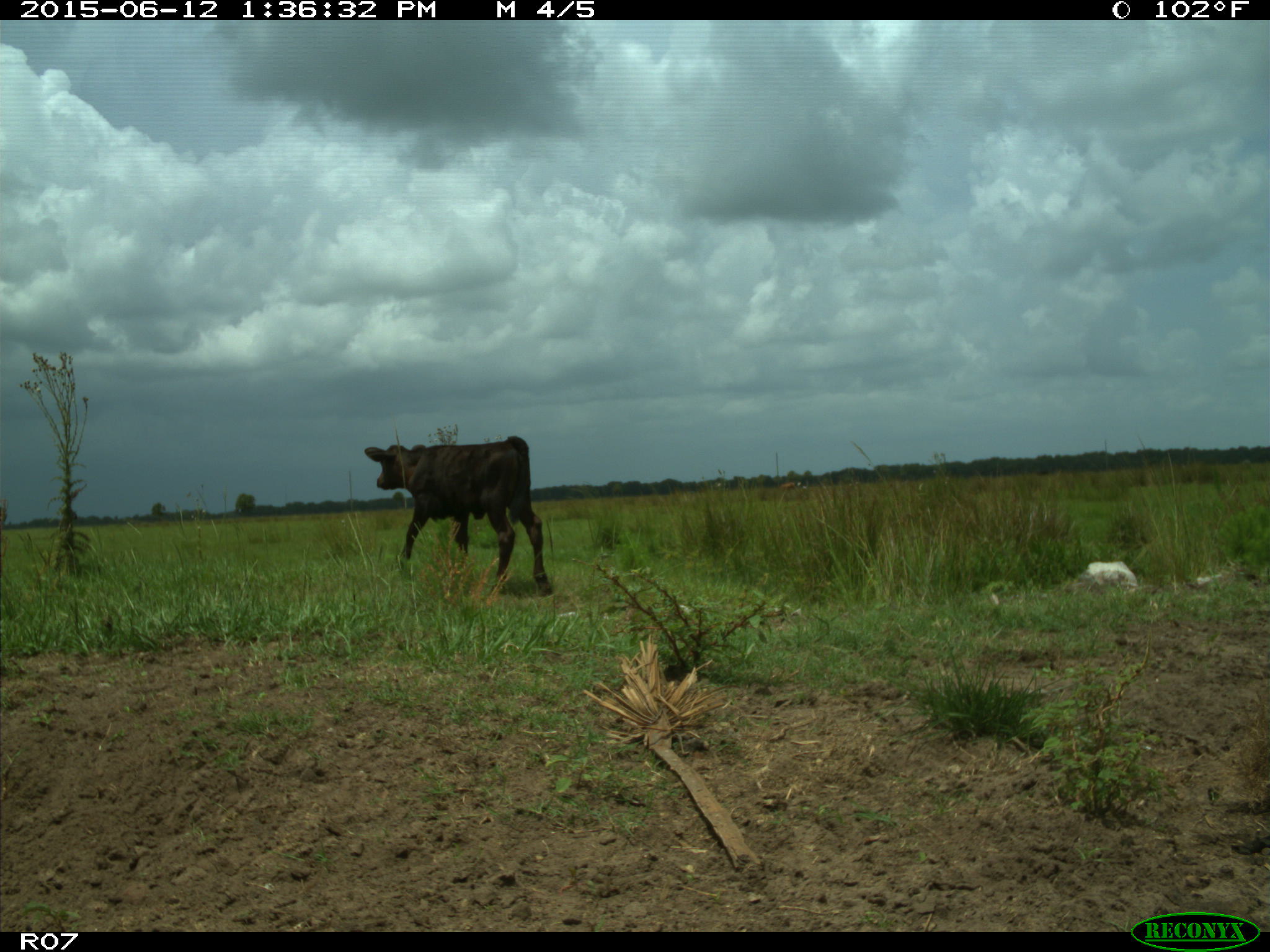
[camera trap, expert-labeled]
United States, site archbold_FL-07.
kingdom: Animalia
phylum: Chordata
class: Mammalia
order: Artiodactyla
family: Bovidae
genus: Bos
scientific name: Bos taurus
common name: domestic cow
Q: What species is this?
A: Bos taurus (domestic cow).